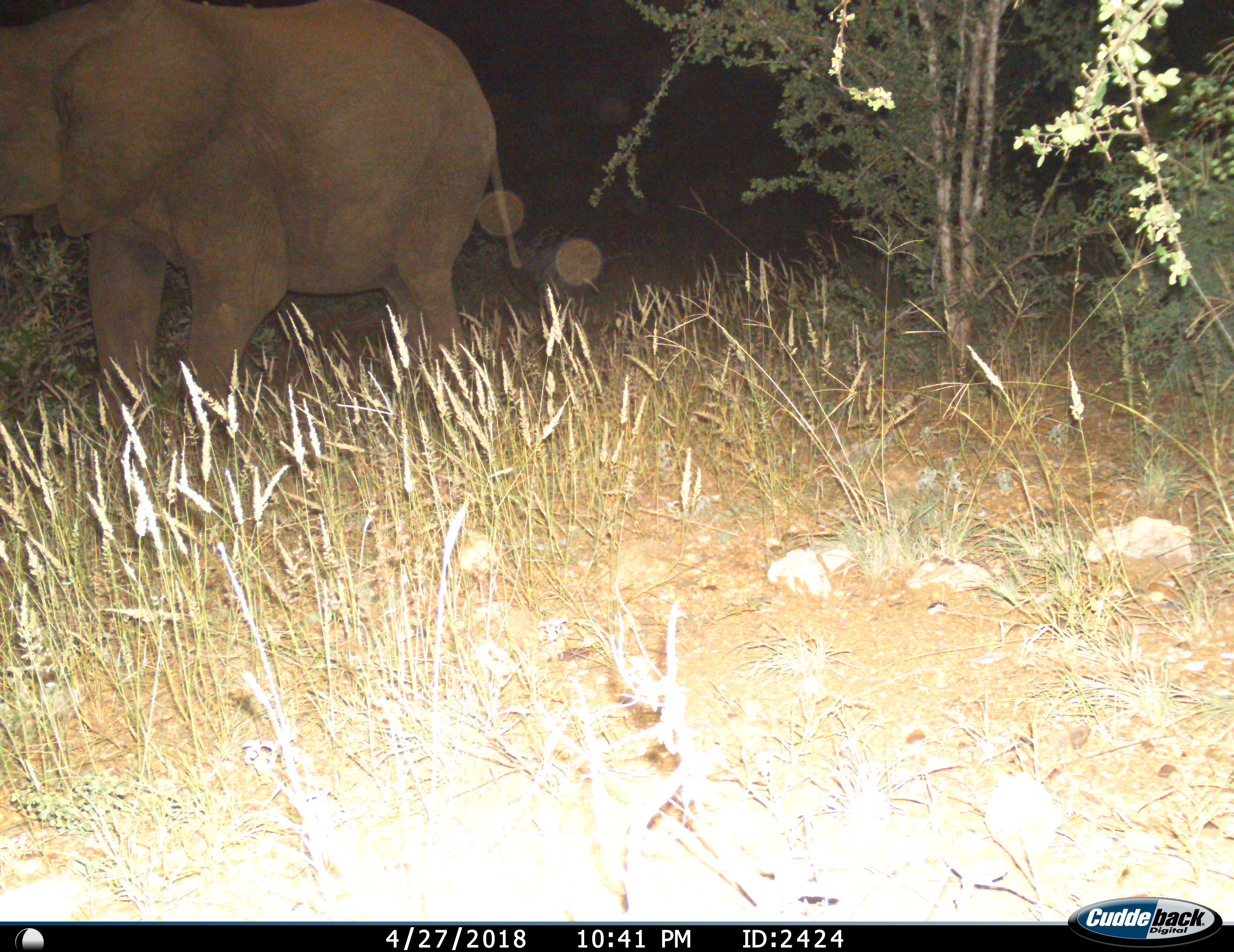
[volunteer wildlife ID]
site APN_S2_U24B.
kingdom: Animalia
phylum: Chordata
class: Mammalia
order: Proboscidea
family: Elephantidae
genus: Loxodonta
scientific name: Loxodonta africana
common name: african bush elephant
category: elephant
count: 1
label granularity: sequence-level